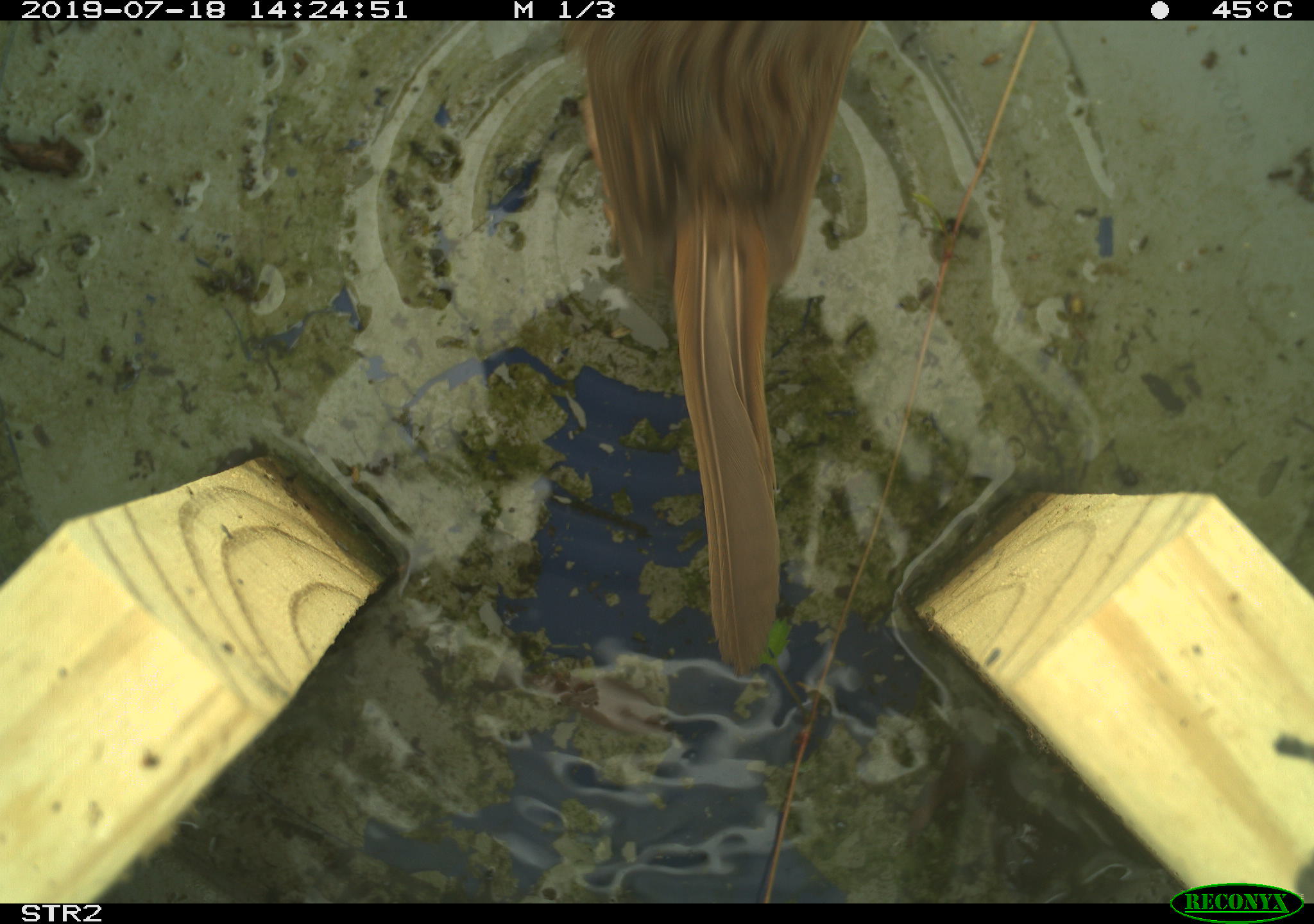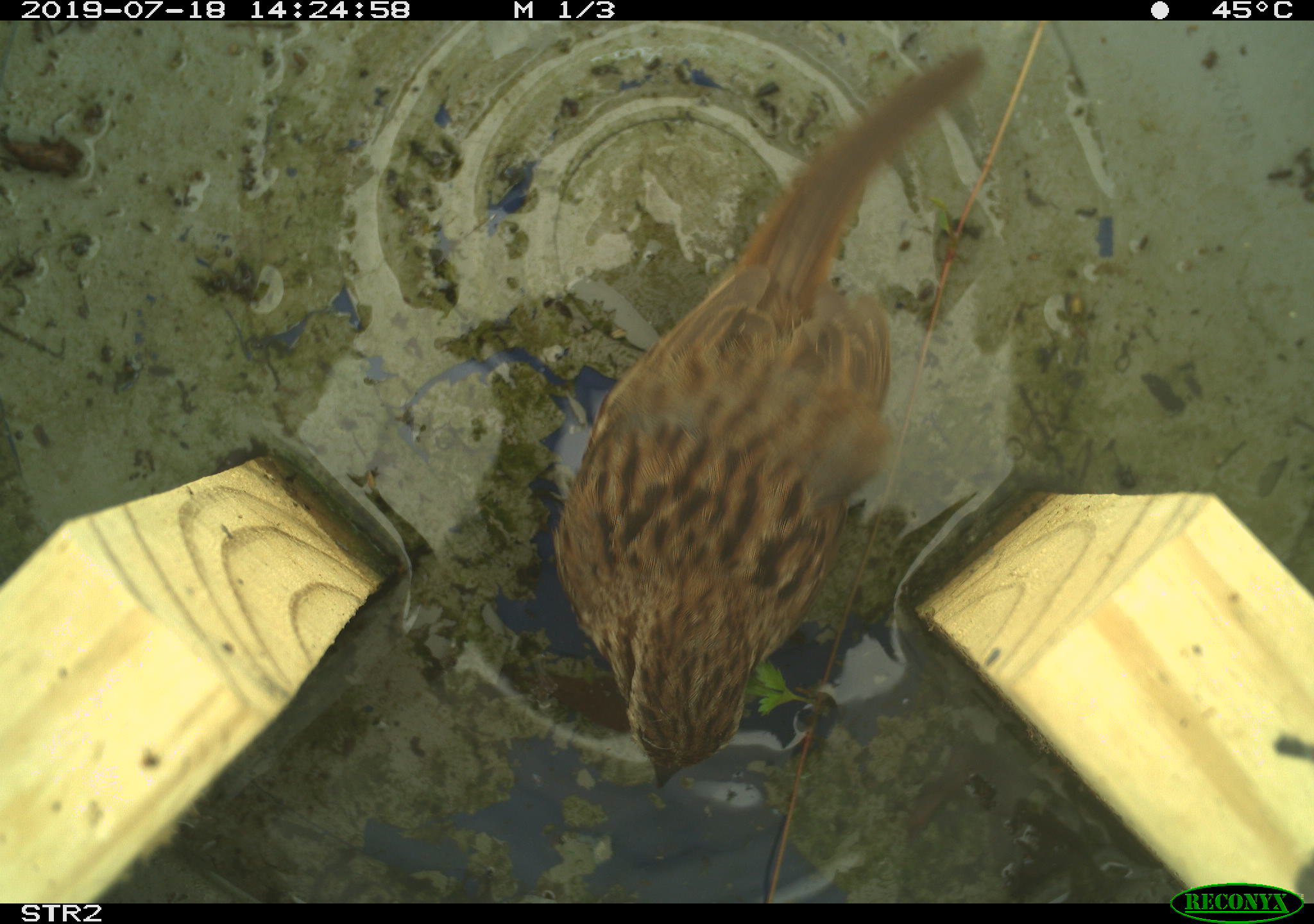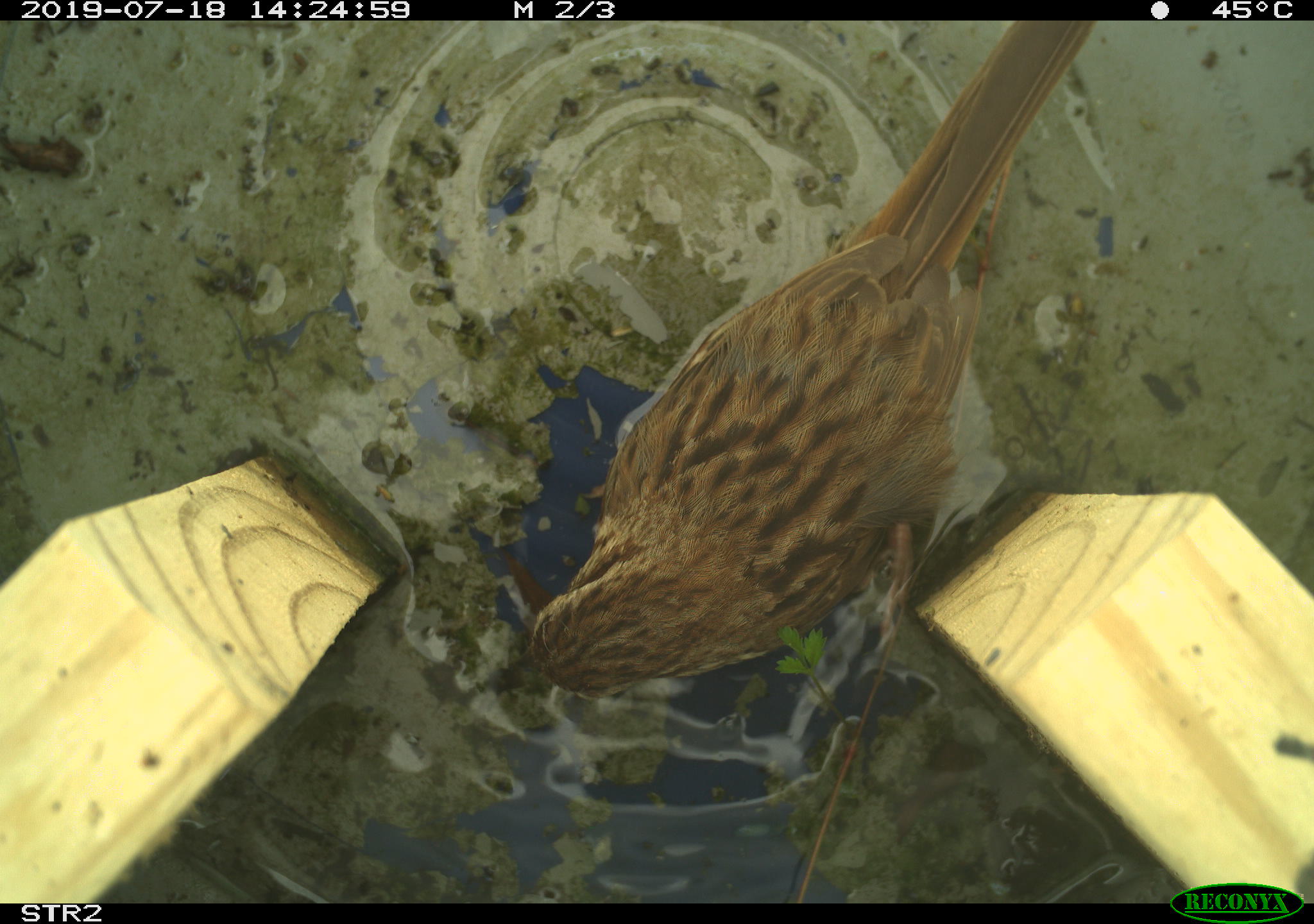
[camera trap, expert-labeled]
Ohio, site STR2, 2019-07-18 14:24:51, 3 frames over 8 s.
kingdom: Animalia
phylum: Chordata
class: Aves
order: Passeriformes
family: Passerellidae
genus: Melospiza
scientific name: Melospiza melodia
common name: song sparrow